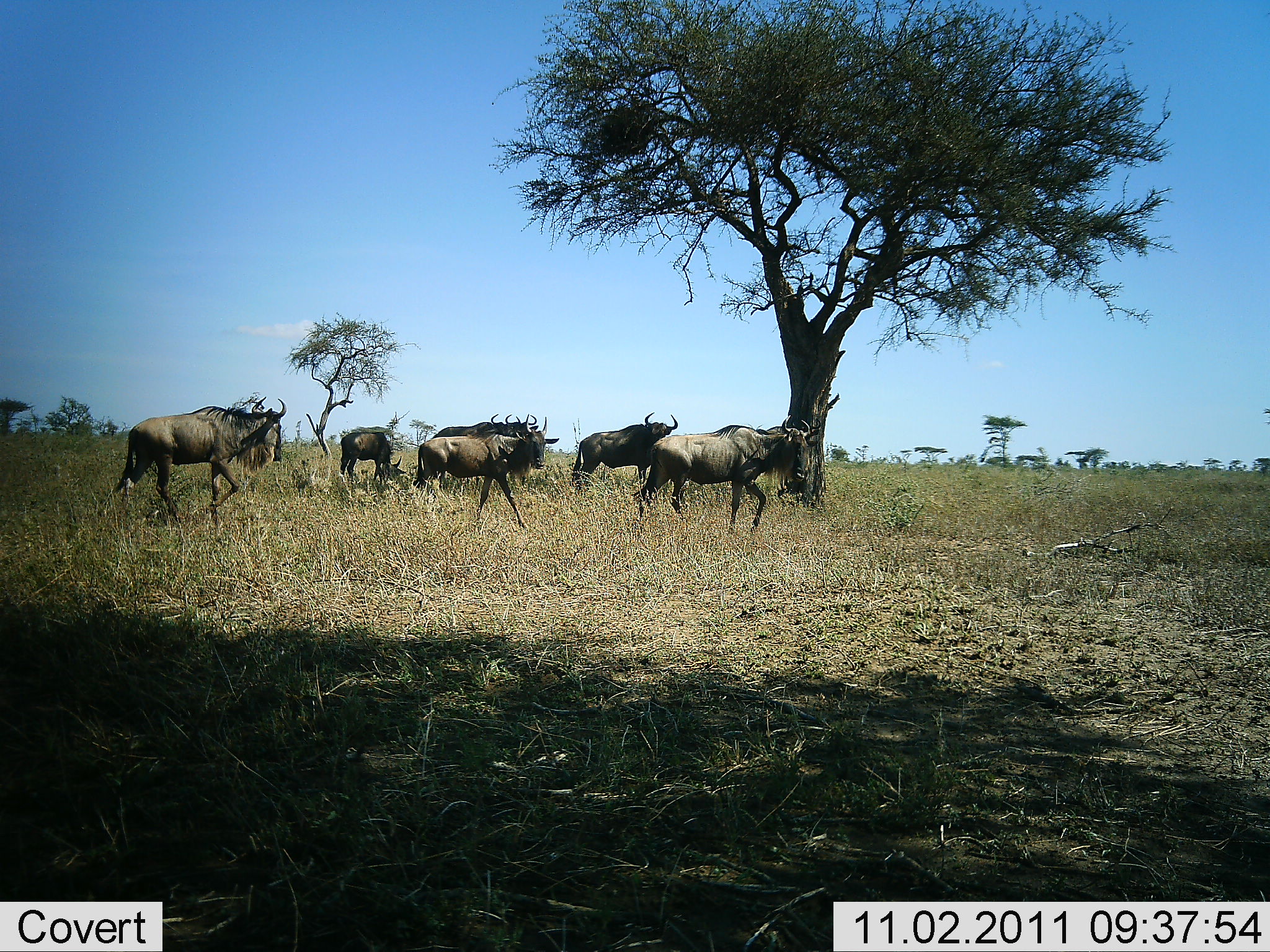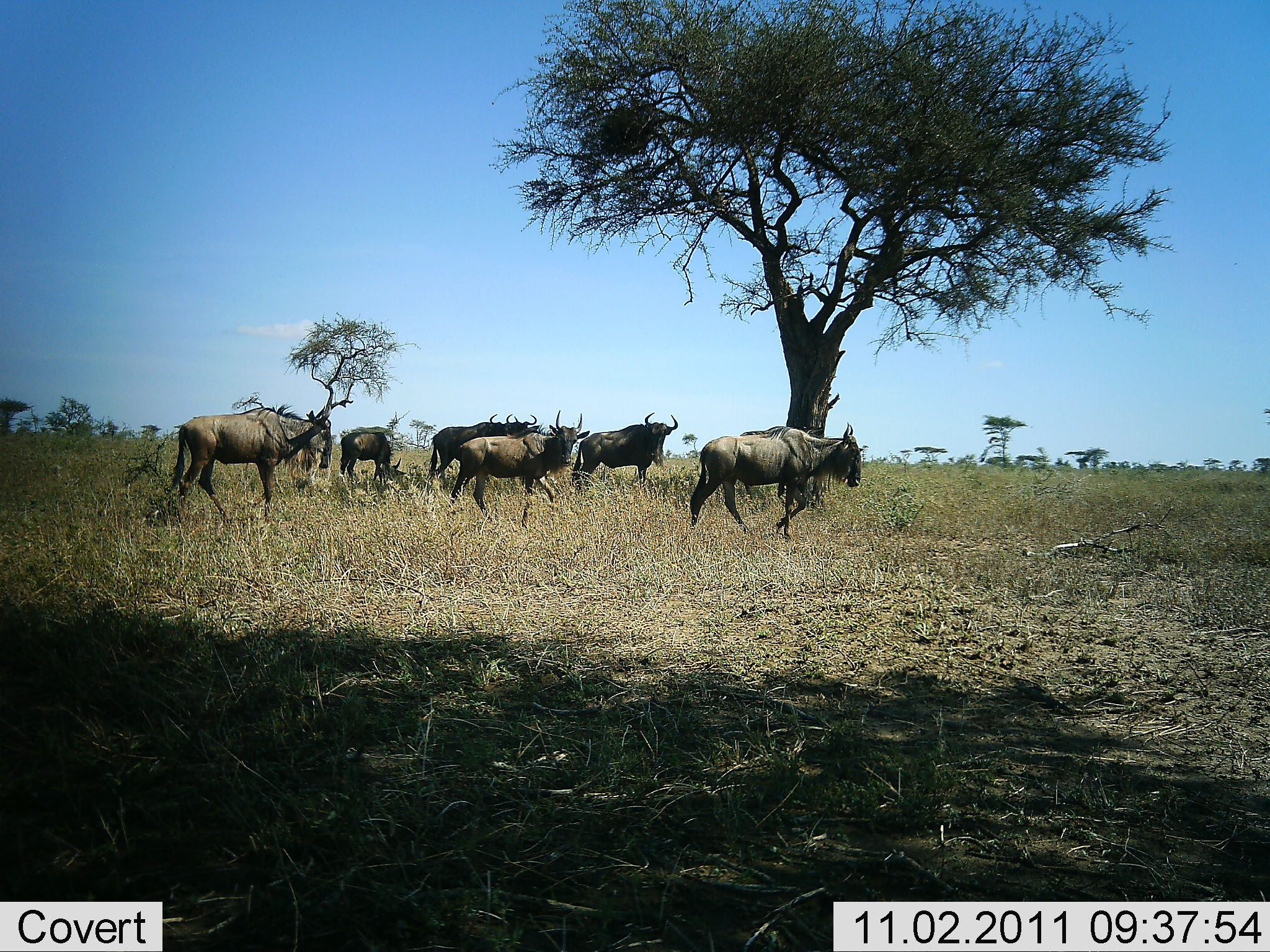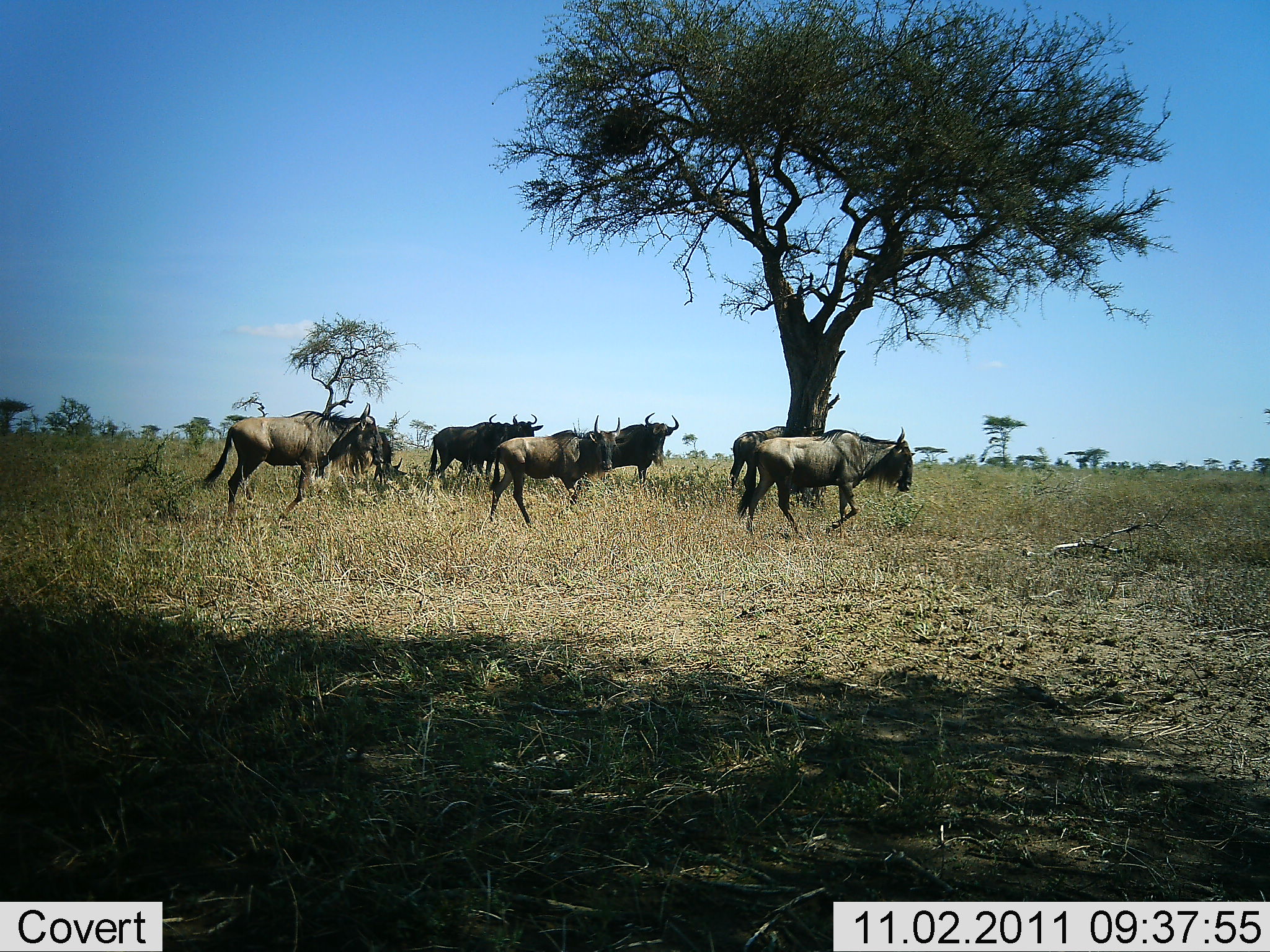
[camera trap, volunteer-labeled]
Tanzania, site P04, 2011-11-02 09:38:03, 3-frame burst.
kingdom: Animalia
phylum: Chordata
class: Mammalia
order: Artiodactyla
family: Bovidae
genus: Connochaetes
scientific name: Connochaetes taurinus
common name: blue wildebeest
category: wildebeest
Wildebeest (blue wildebeest) (Connochaetes taurinus), count 6. Behavior (volunteer vote fractions): standing 25%, resting 0%, moving 92%, interacting 0%. Young present (vote fraction): 0%. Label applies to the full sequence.